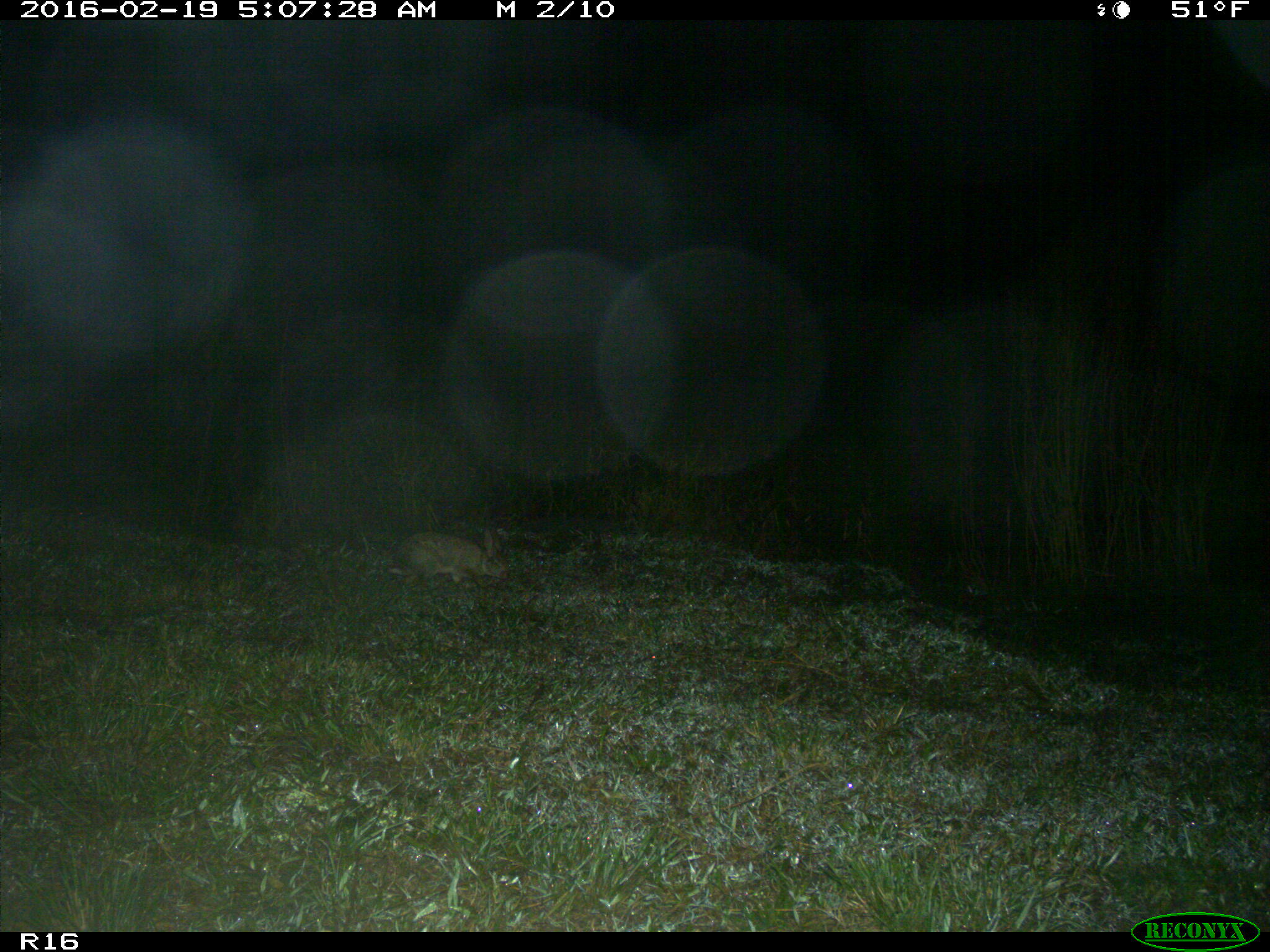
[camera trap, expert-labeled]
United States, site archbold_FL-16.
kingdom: Animalia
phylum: Chordata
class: Mammalia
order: Lagomorpha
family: Leporidae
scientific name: Leporidae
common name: rabbits and hares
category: unidentified rabbit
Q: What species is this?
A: Unidentified rabbit (rabbits and hares) (Leporidae).